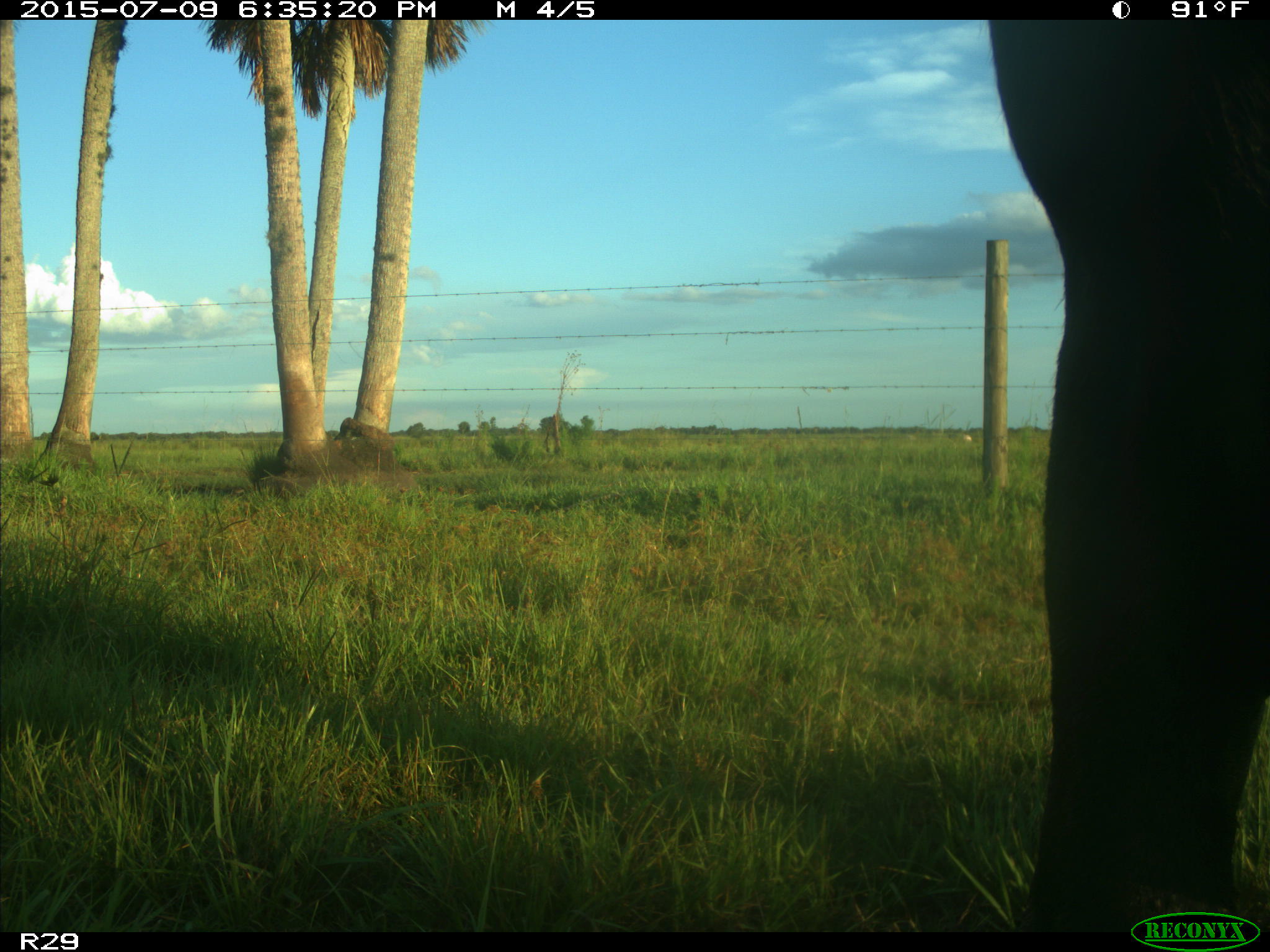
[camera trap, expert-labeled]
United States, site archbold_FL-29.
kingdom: Animalia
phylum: Chordata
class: Mammalia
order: Artiodactyla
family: Bovidae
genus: Bos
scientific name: Bos taurus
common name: domestic cow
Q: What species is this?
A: Bos taurus (domestic cow).